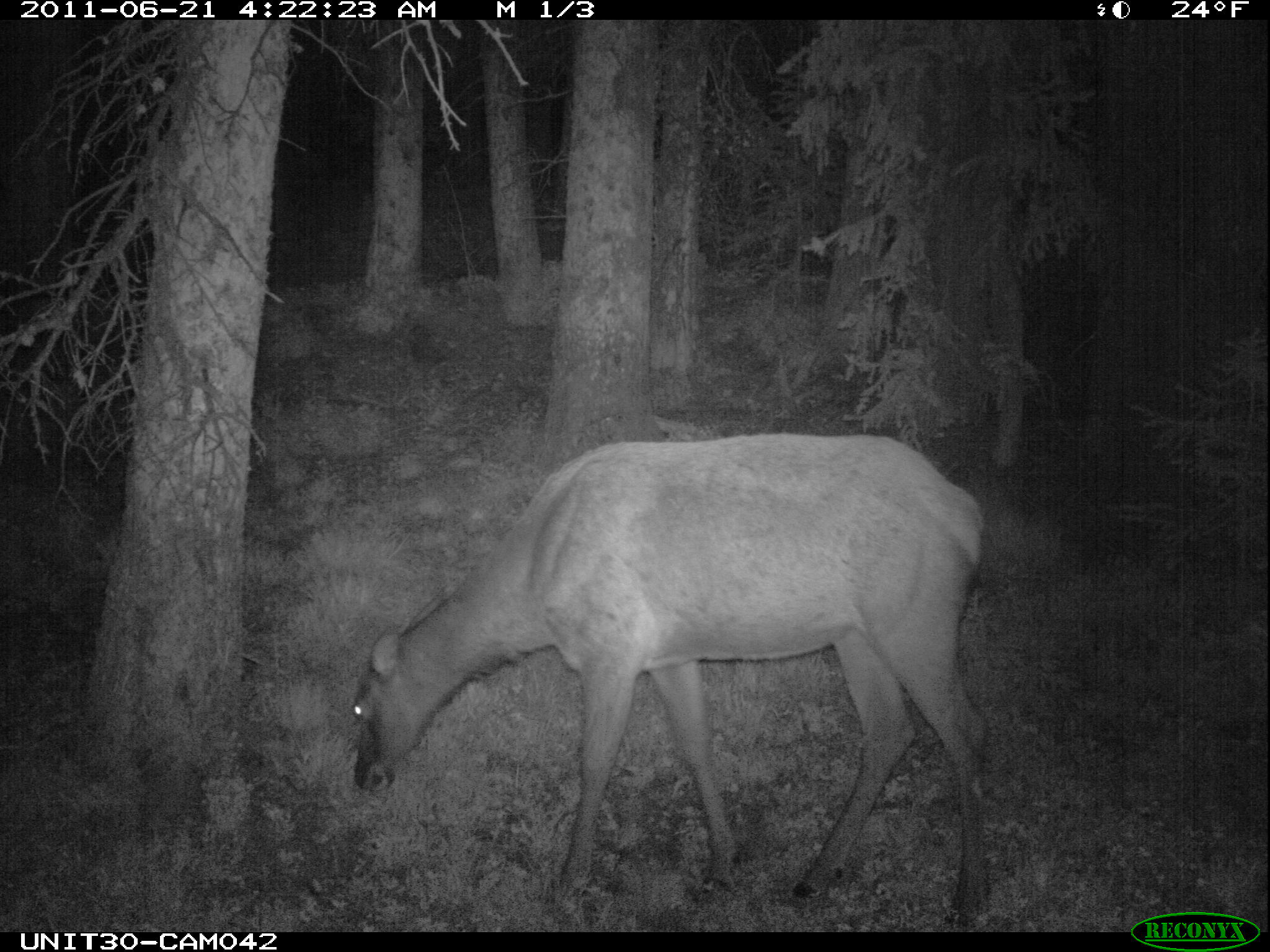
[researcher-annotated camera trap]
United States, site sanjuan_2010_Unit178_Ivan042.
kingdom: Animalia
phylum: Chordata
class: Mammalia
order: Artiodactyla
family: Cervidae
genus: Cervus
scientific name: Cervus elaphus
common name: red deer